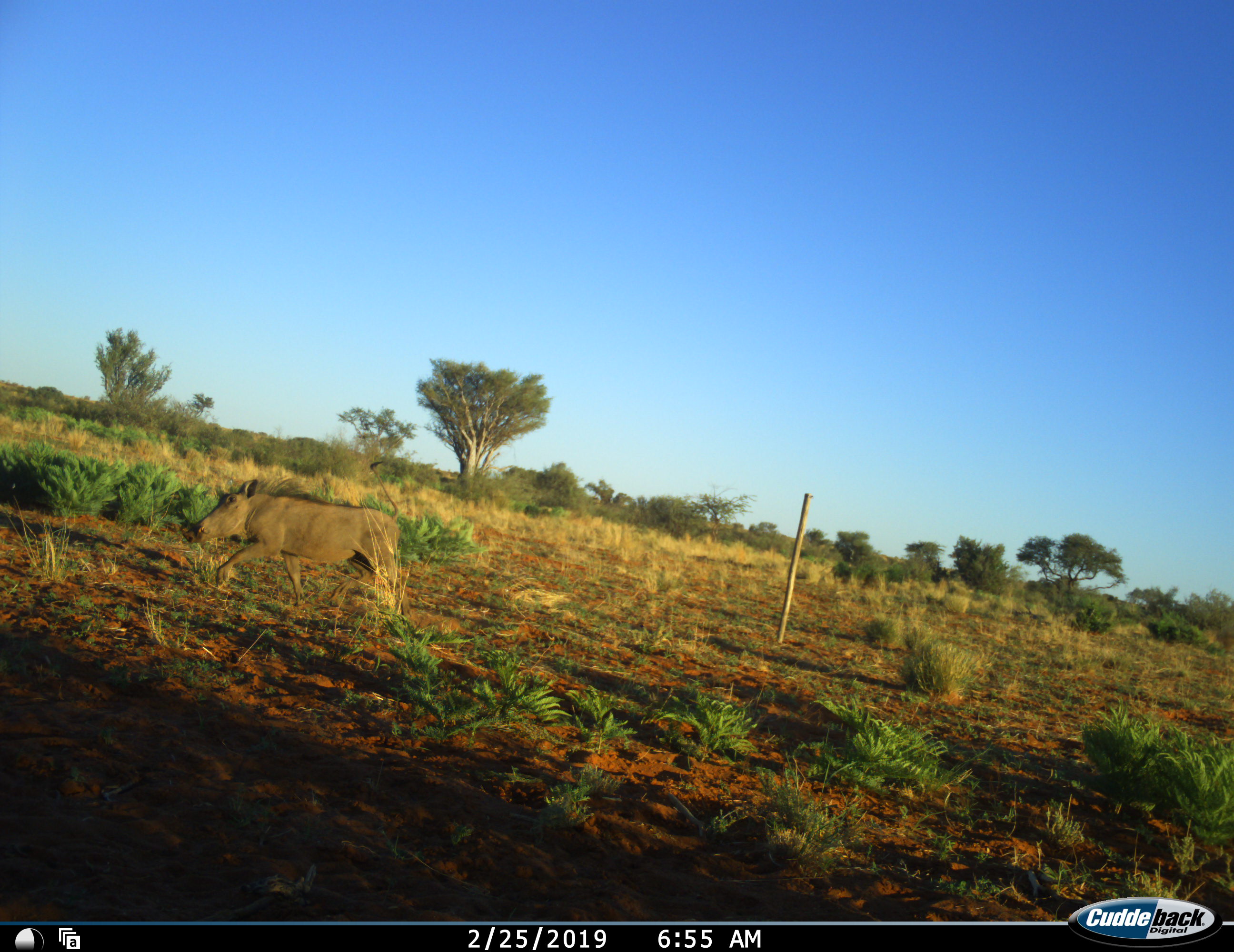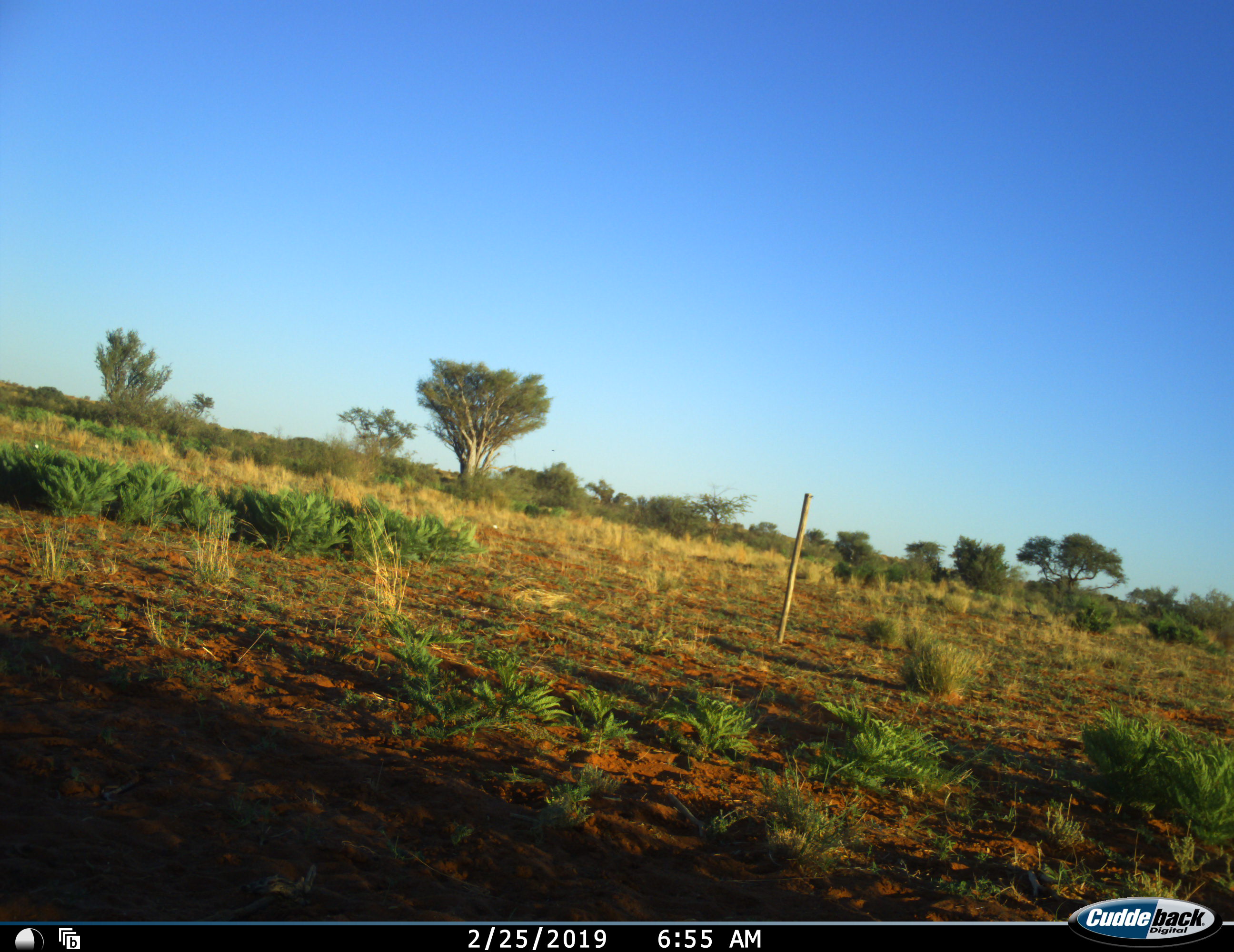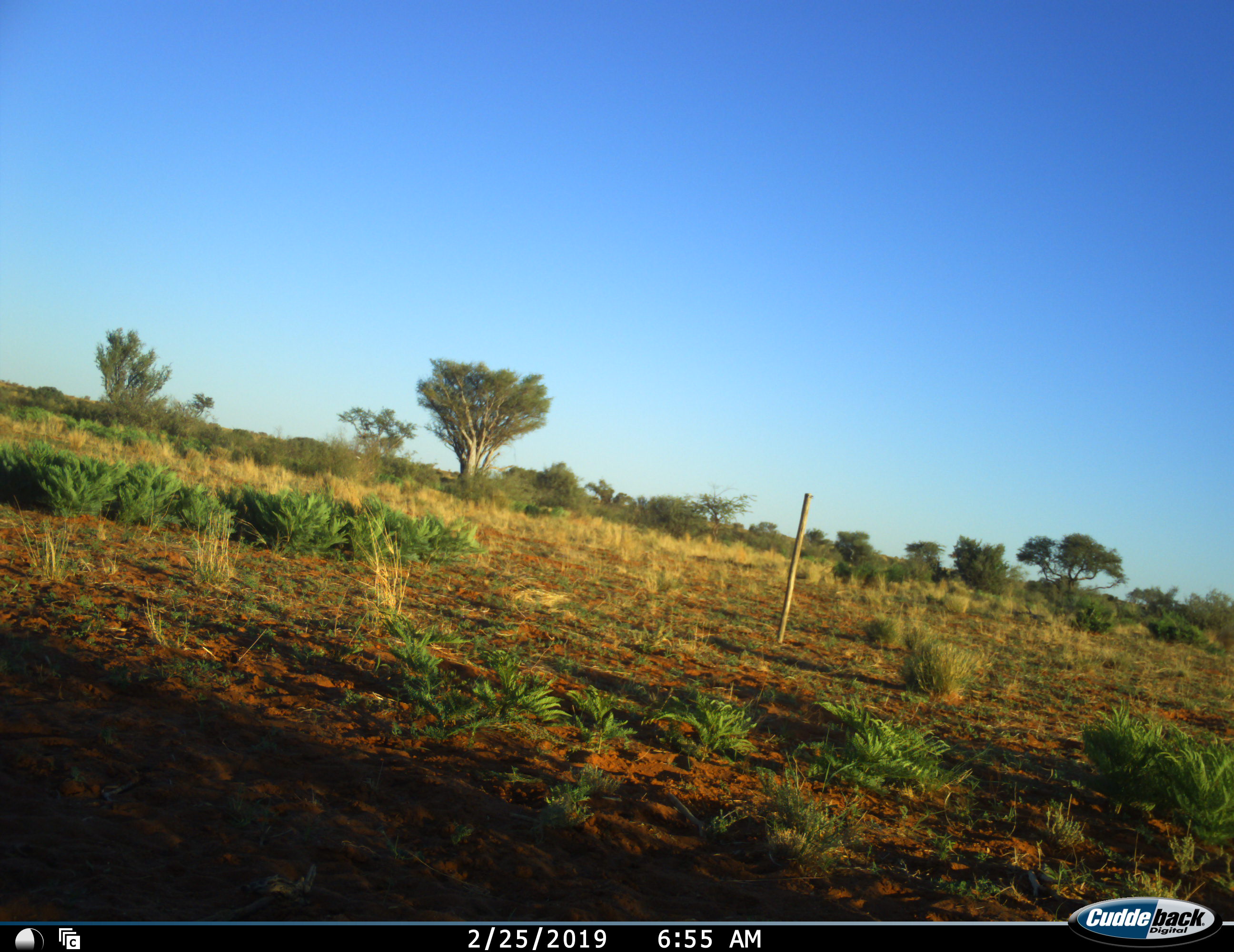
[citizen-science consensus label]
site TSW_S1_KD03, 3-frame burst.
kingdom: Animalia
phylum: Chordata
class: Mammalia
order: Artiodactyla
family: Suidae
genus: Phacochoerus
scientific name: Phacochoerus africanus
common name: warthog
Warthog (Phacochoerus africanus), count 1. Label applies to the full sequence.